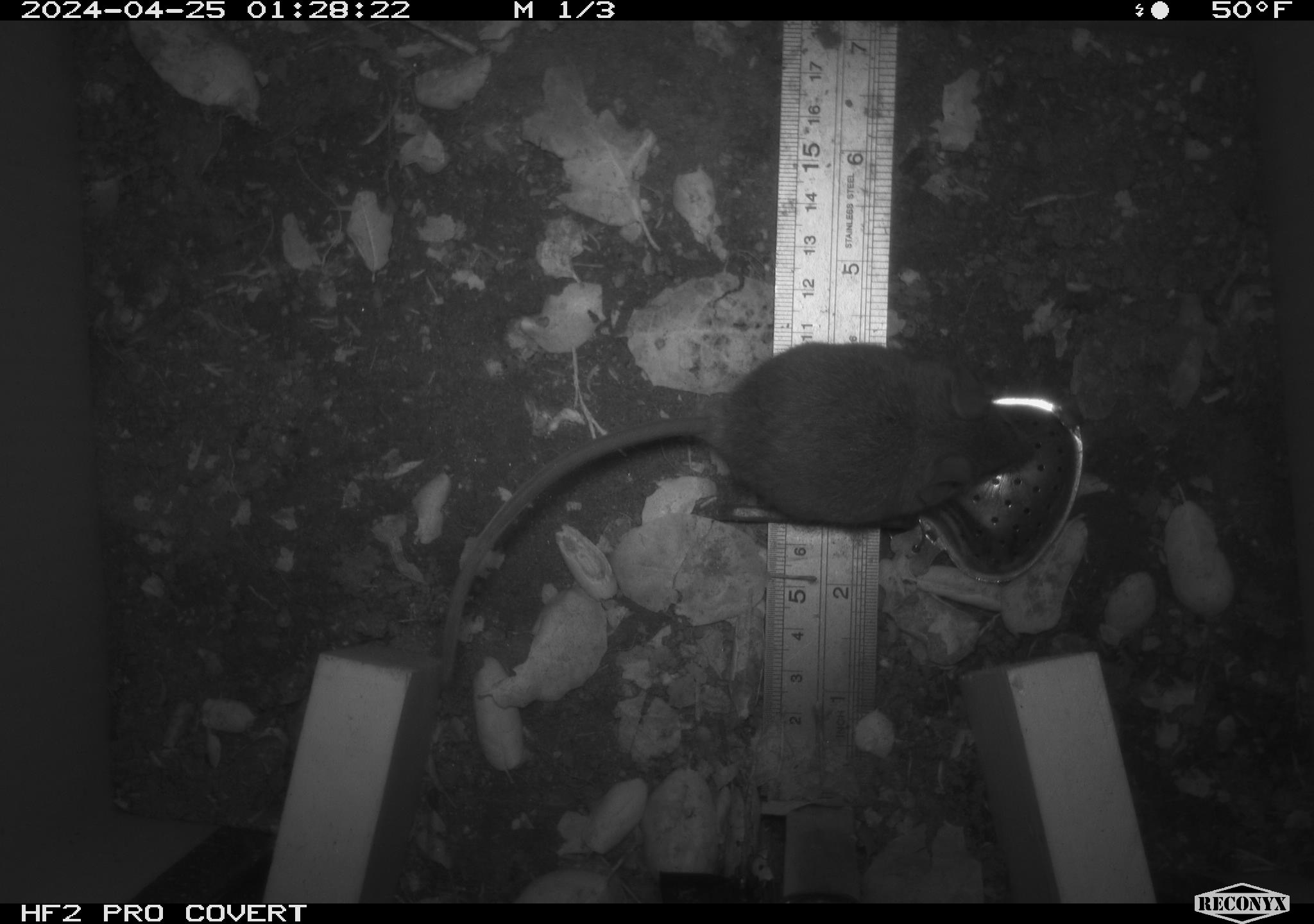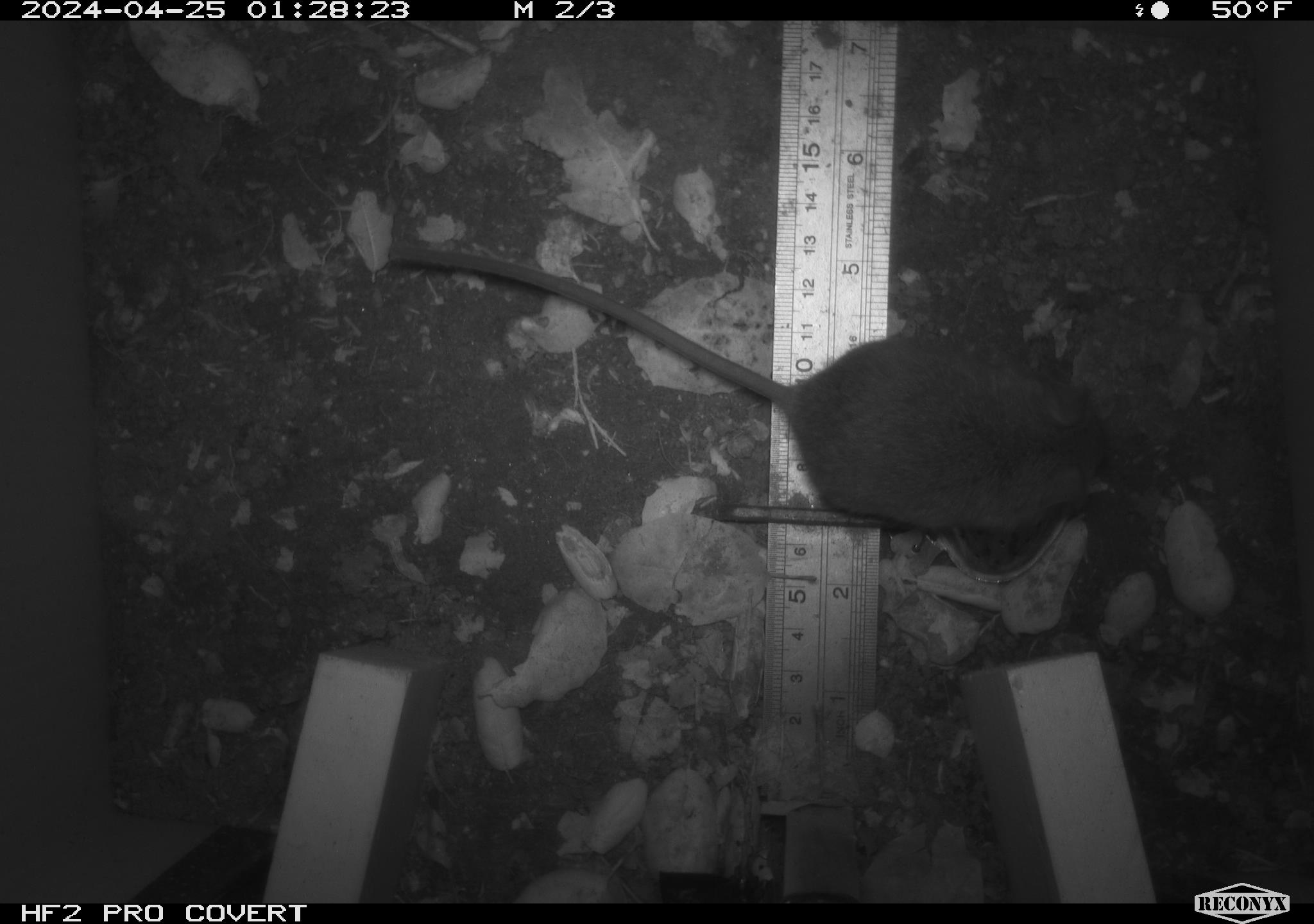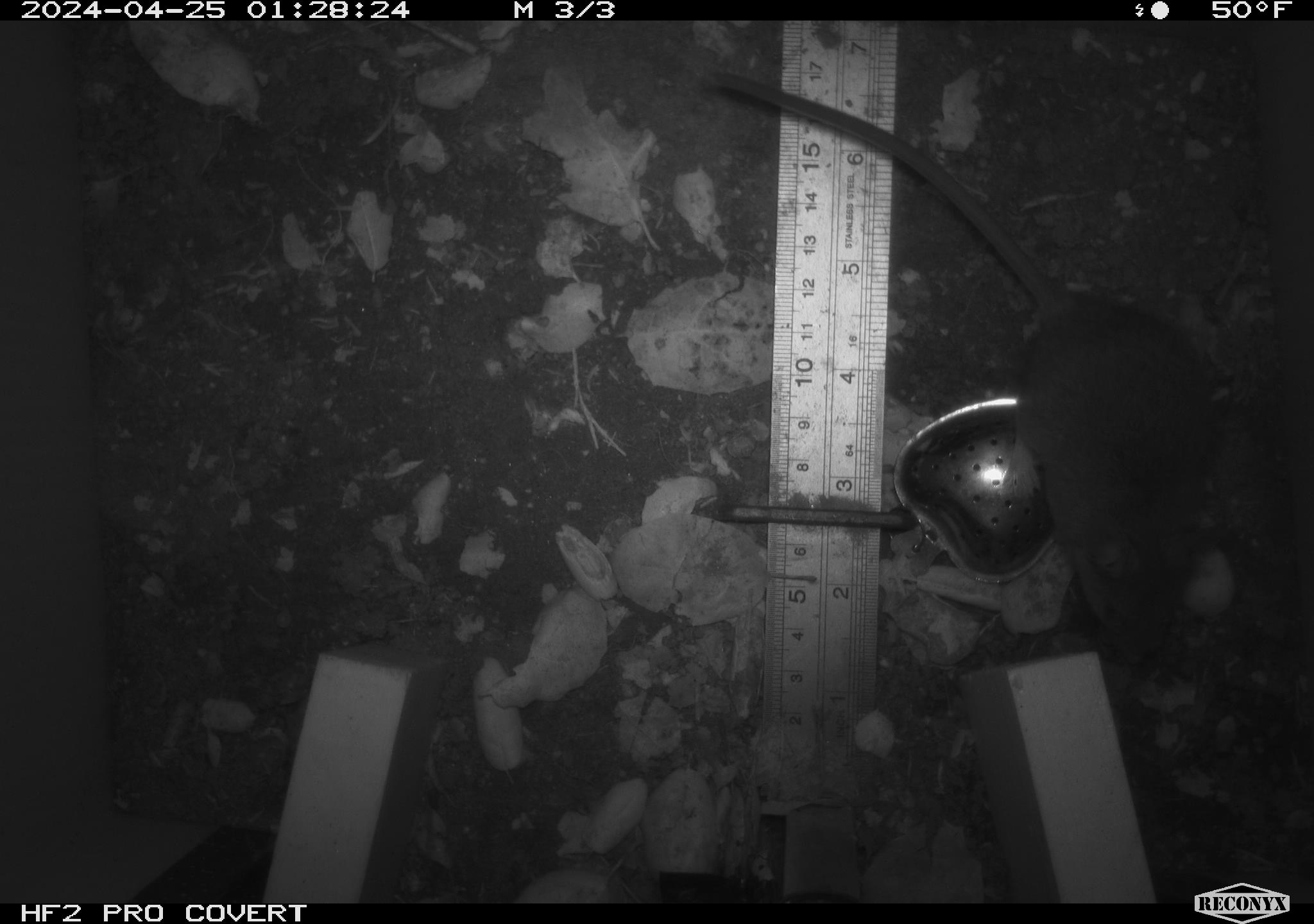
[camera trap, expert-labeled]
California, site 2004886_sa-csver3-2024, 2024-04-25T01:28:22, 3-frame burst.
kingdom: Animalia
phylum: Chordata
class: Mammalia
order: Rodentia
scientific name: Rodentia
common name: rodent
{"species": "rodent (Rodentia)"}